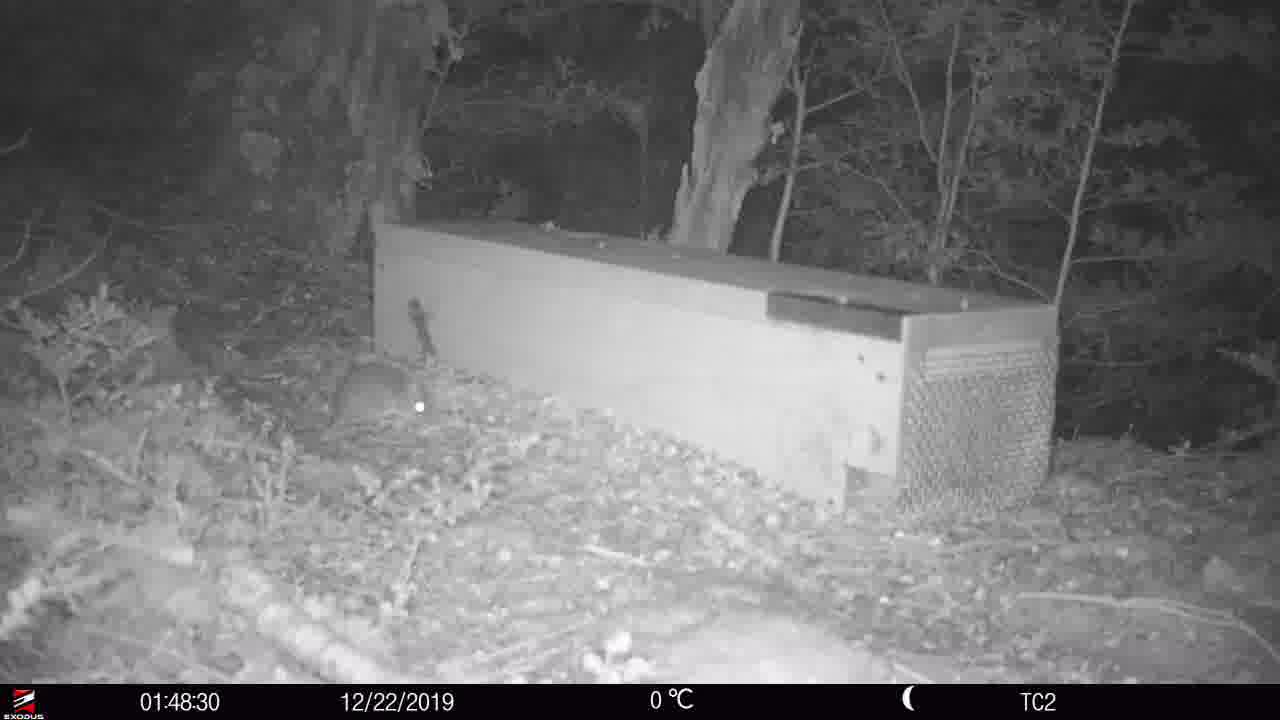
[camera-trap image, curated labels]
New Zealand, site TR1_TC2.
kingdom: Animalia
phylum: Chordata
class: Mammalia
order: Rodentia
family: Muridae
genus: Rattus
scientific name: Rattus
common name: rat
Rat (Rattus).